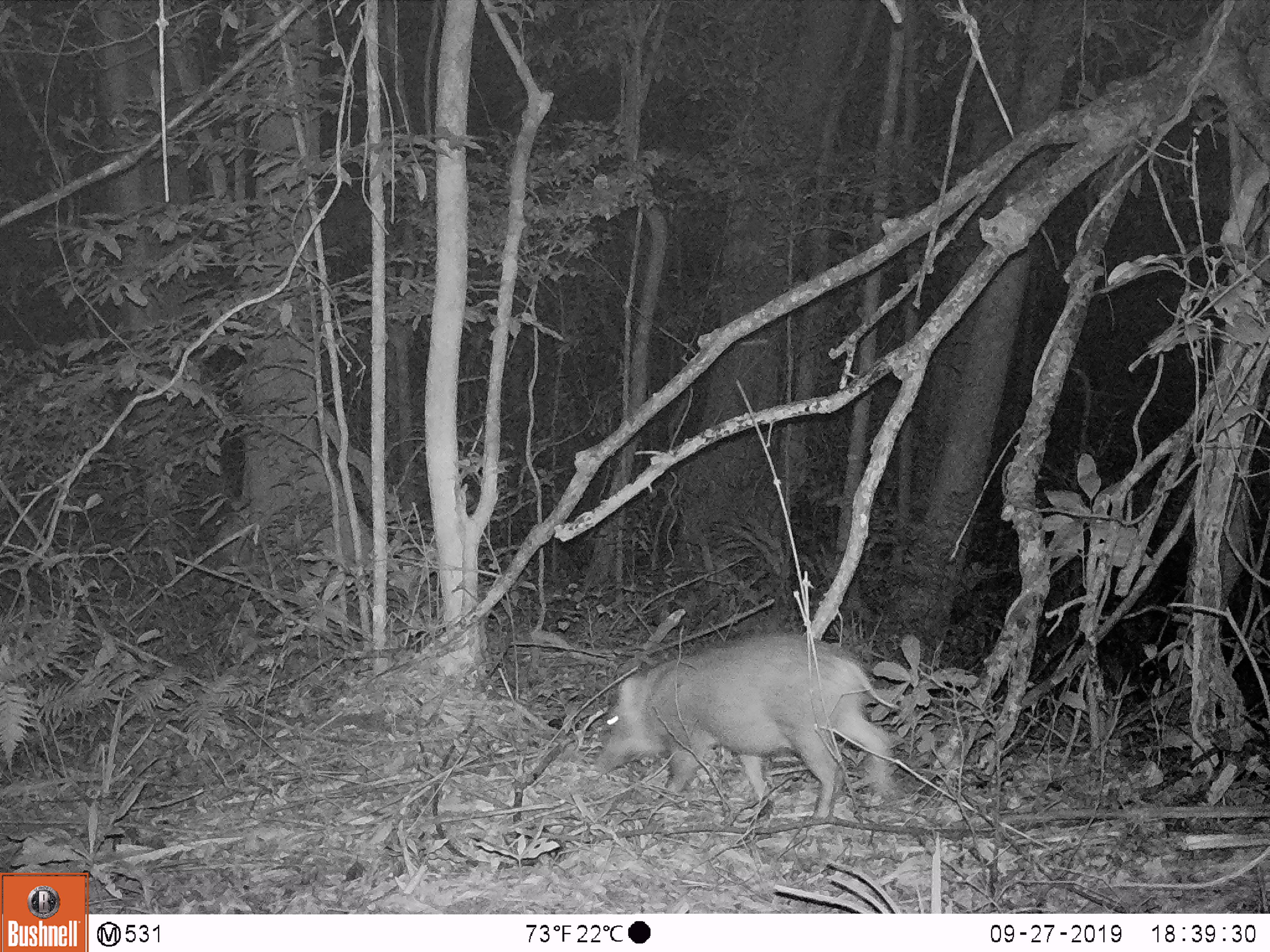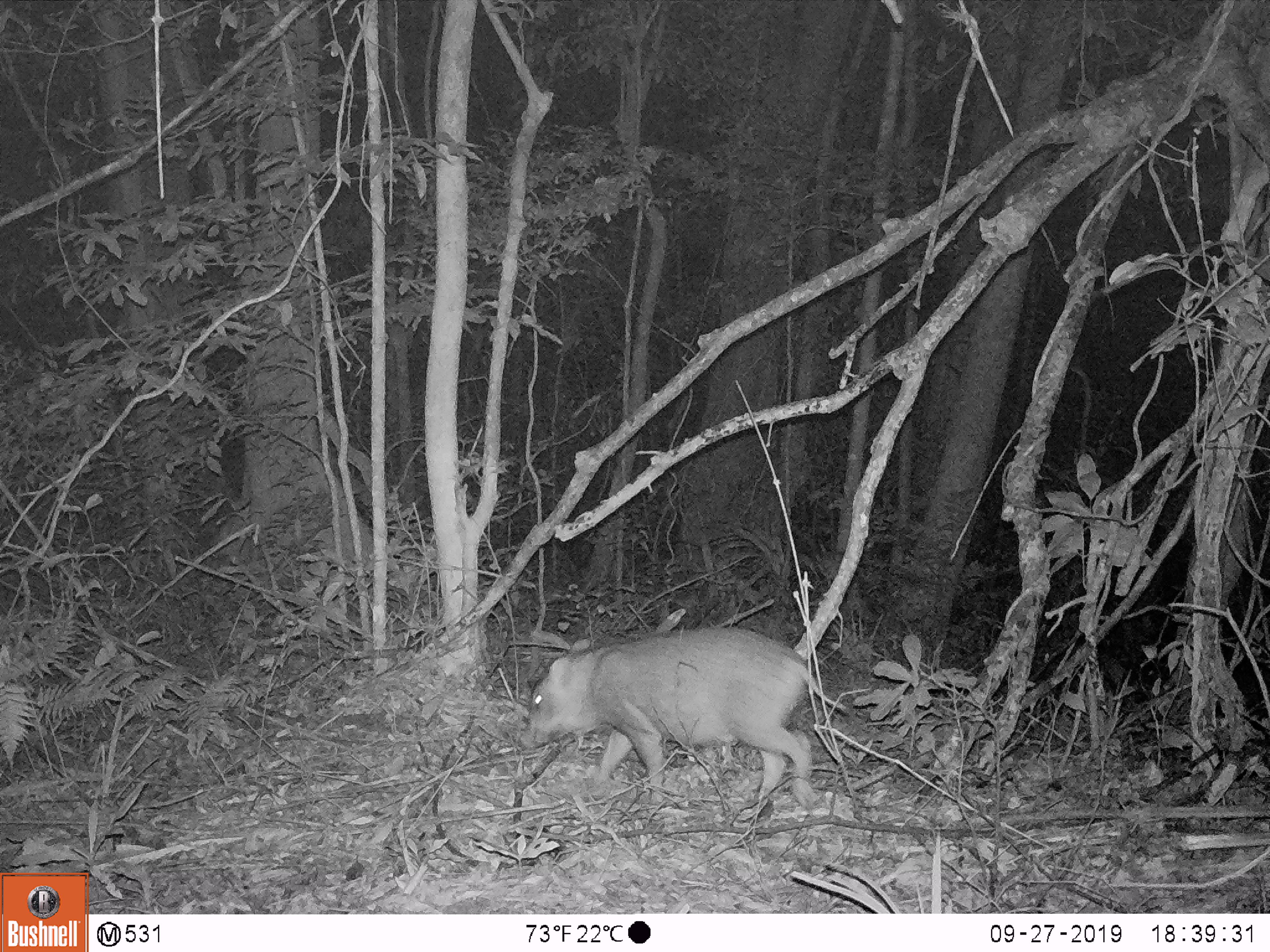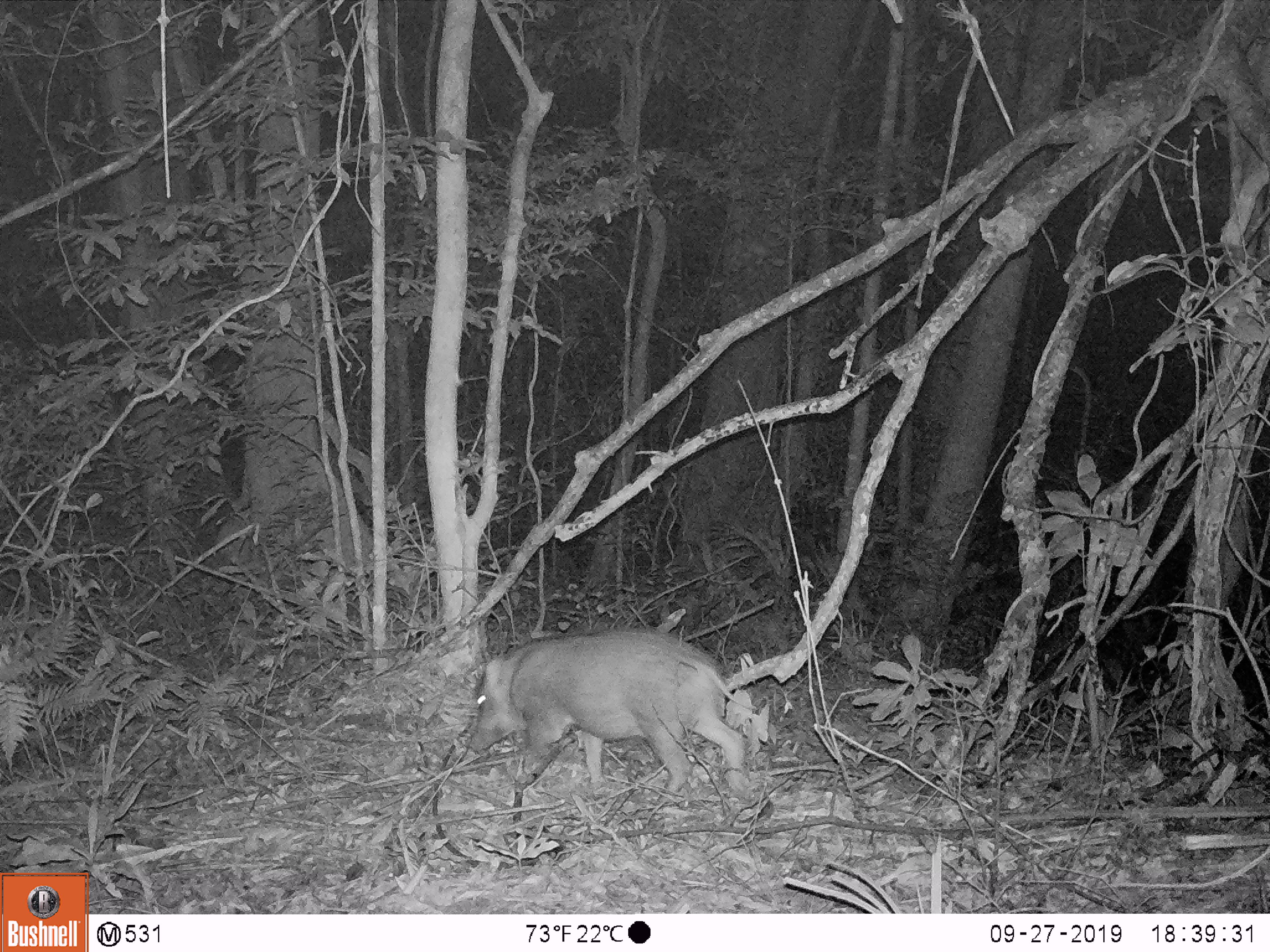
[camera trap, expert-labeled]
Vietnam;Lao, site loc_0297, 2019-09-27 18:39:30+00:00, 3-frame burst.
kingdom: Animalia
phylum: Chordata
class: Mammalia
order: Artiodactyla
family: Suidae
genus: Sus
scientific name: Sus scrofa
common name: eurasian wild pig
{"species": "eurasian wild pig (Sus scrofa)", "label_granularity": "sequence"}